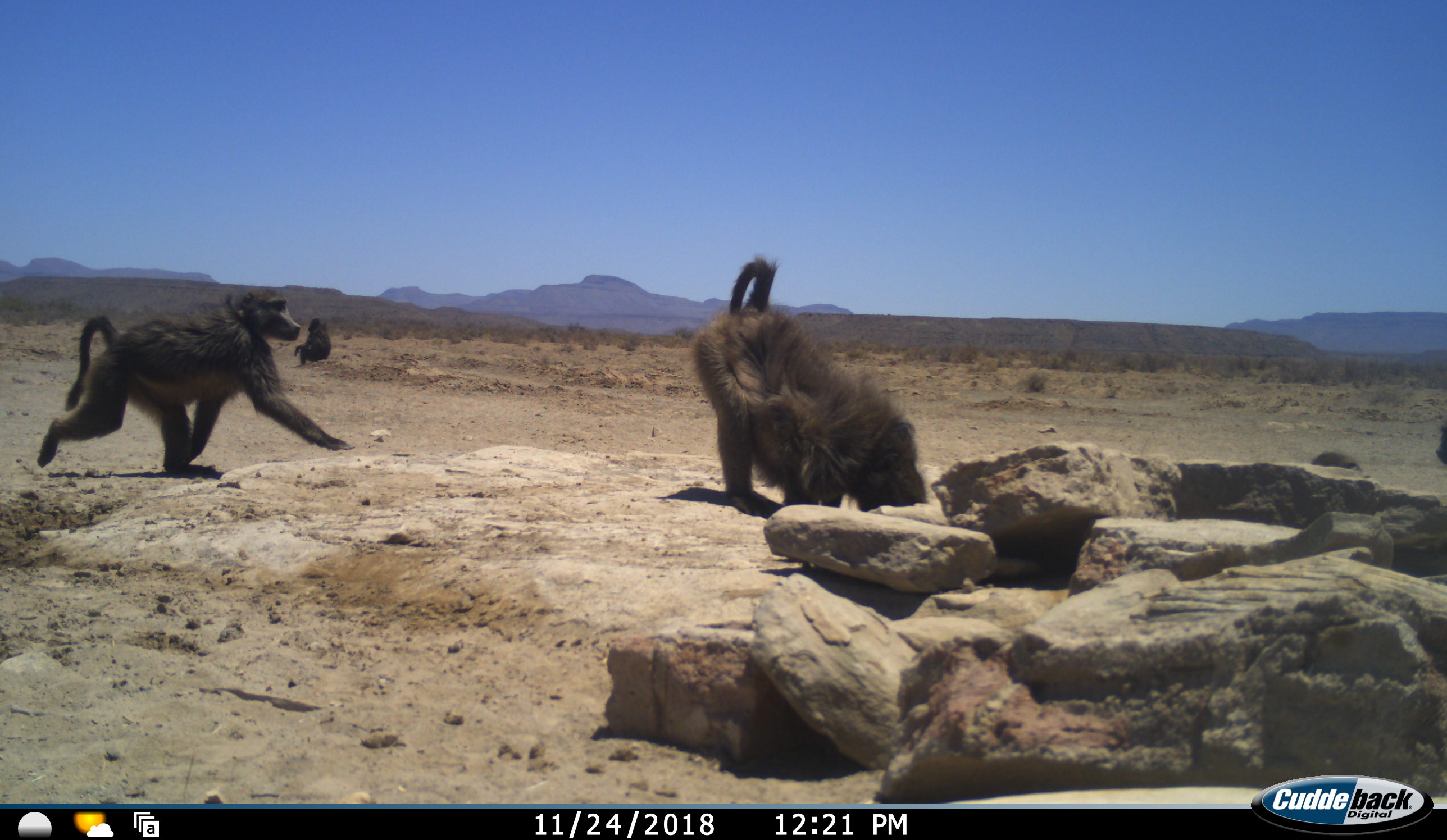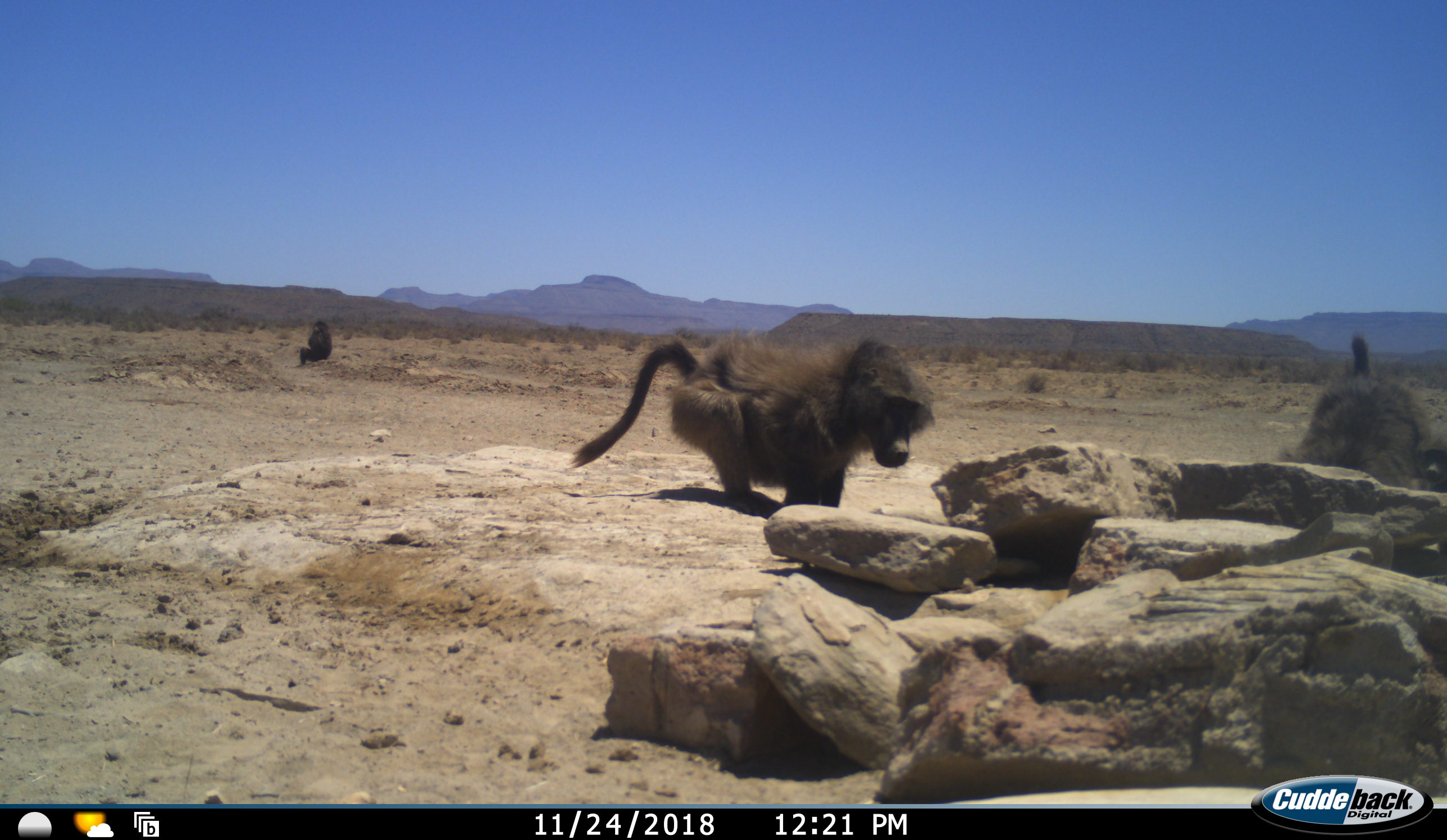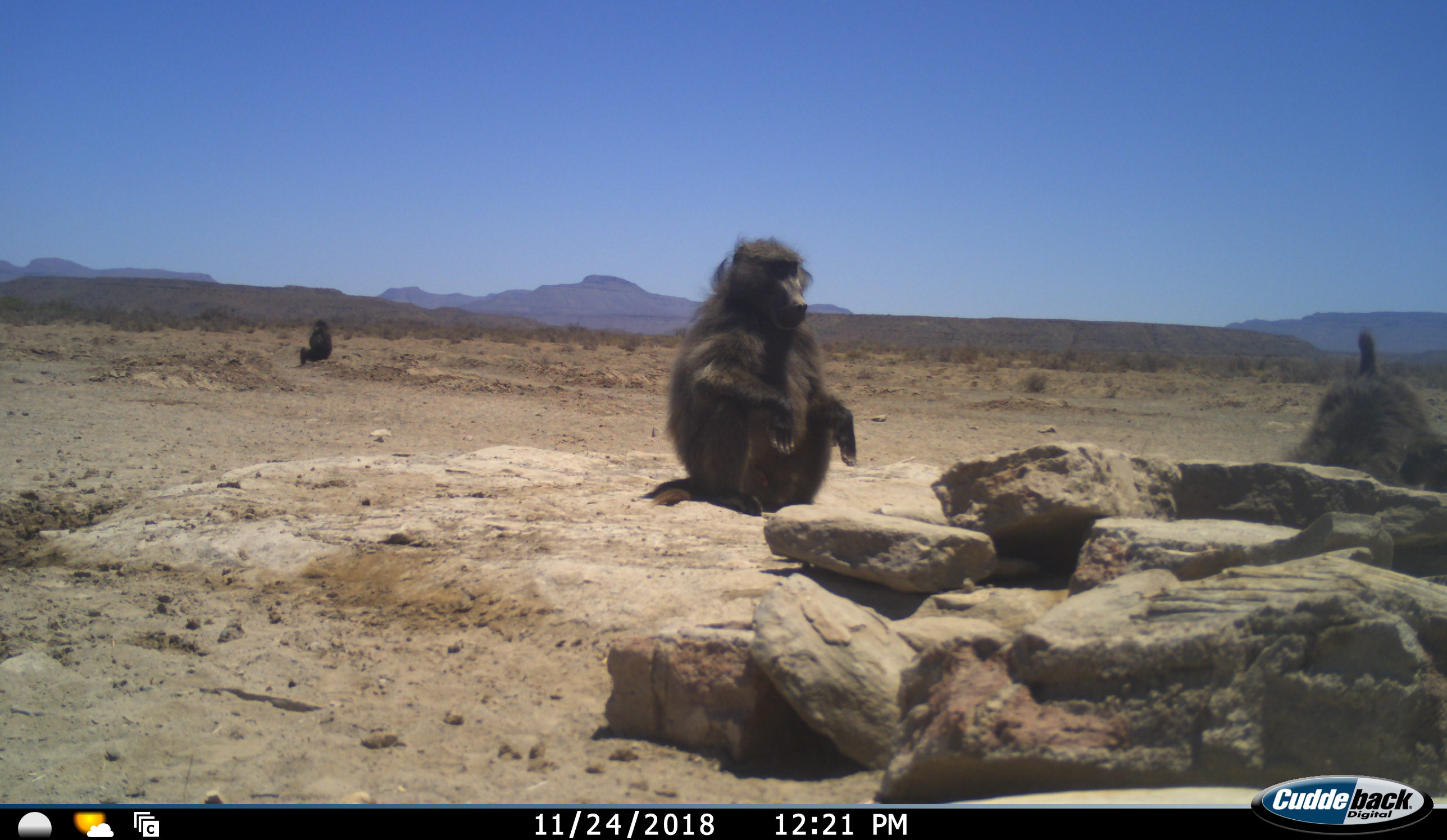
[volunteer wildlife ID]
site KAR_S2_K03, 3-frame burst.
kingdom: Animalia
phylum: Chordata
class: Mammalia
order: Primates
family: Cercopithecidae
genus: Papio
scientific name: Papio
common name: baboon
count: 5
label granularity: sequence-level